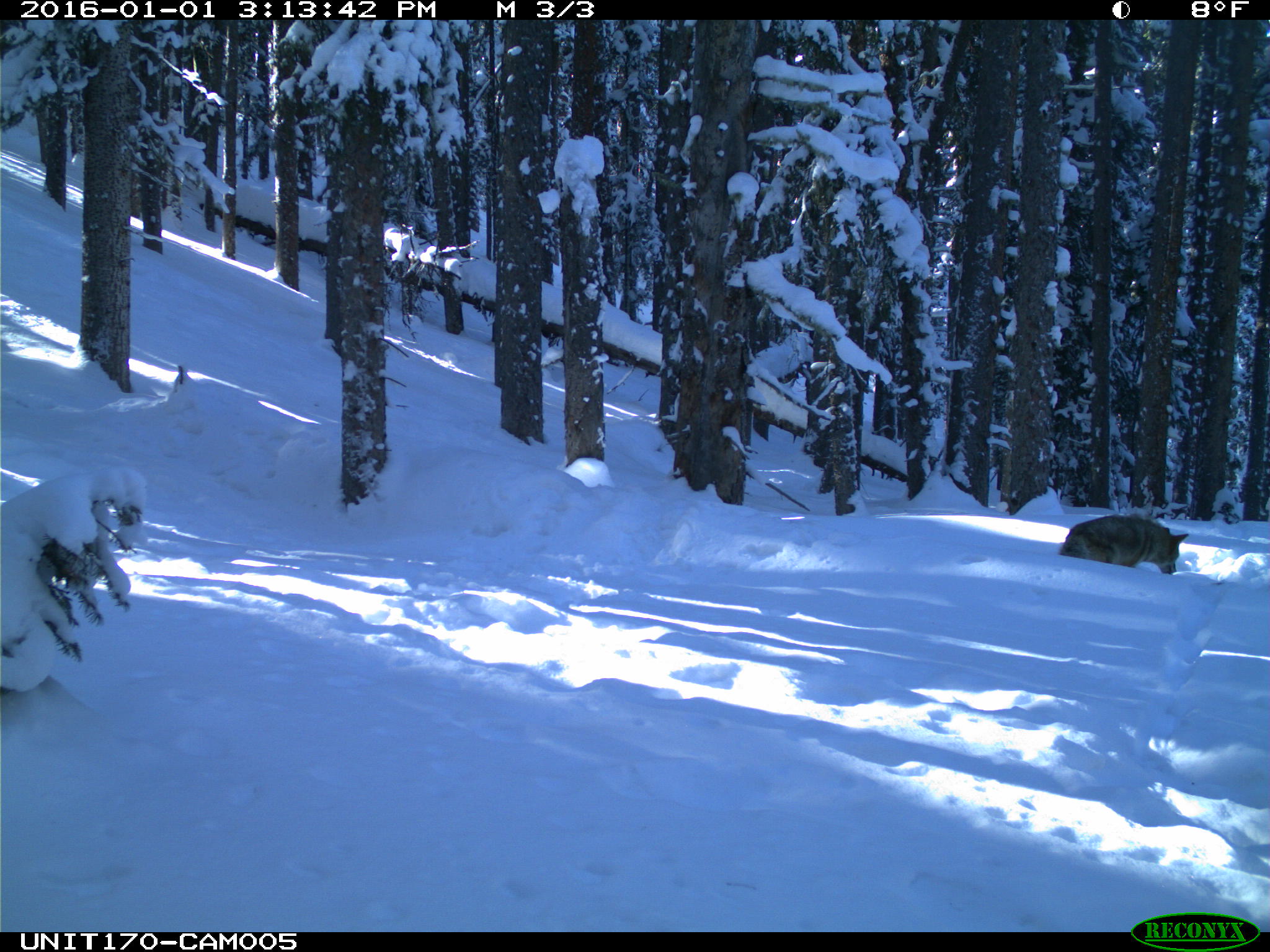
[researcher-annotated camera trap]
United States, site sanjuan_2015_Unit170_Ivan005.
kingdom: Animalia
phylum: Chordata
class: Mammalia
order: Carnivora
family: Canidae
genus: Canis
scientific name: Canis latrans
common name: coyote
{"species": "Canis latrans (coyote)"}